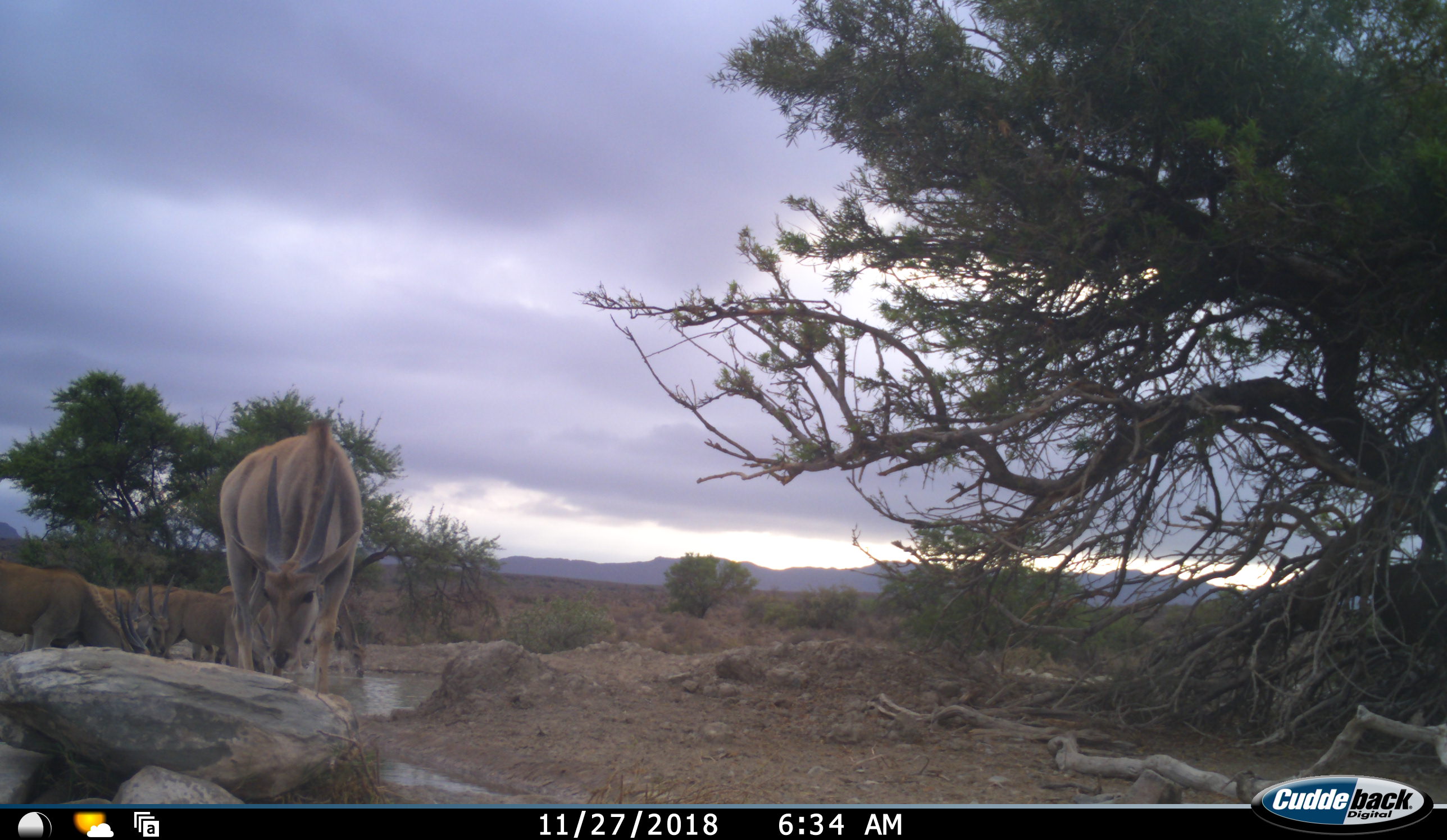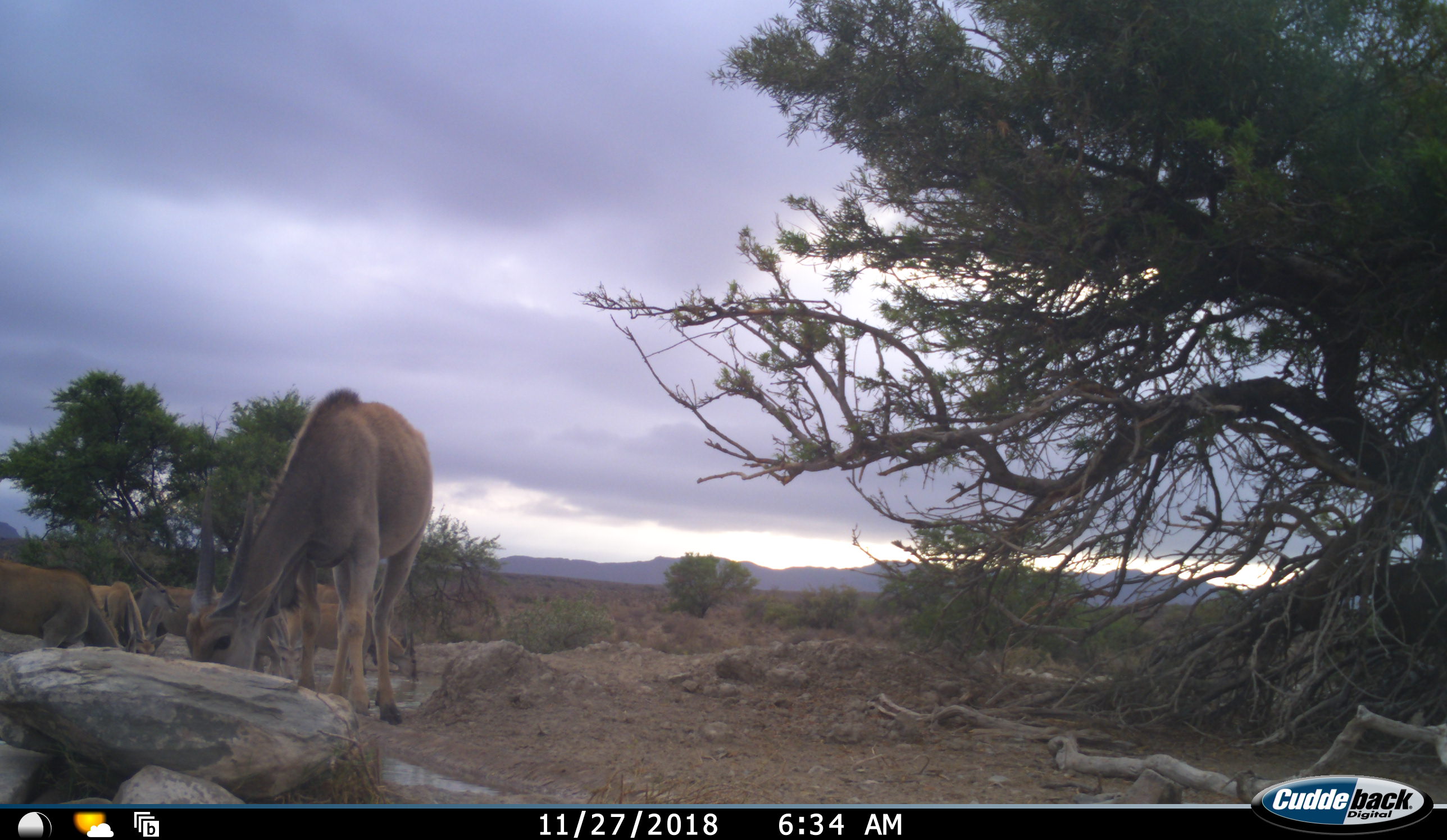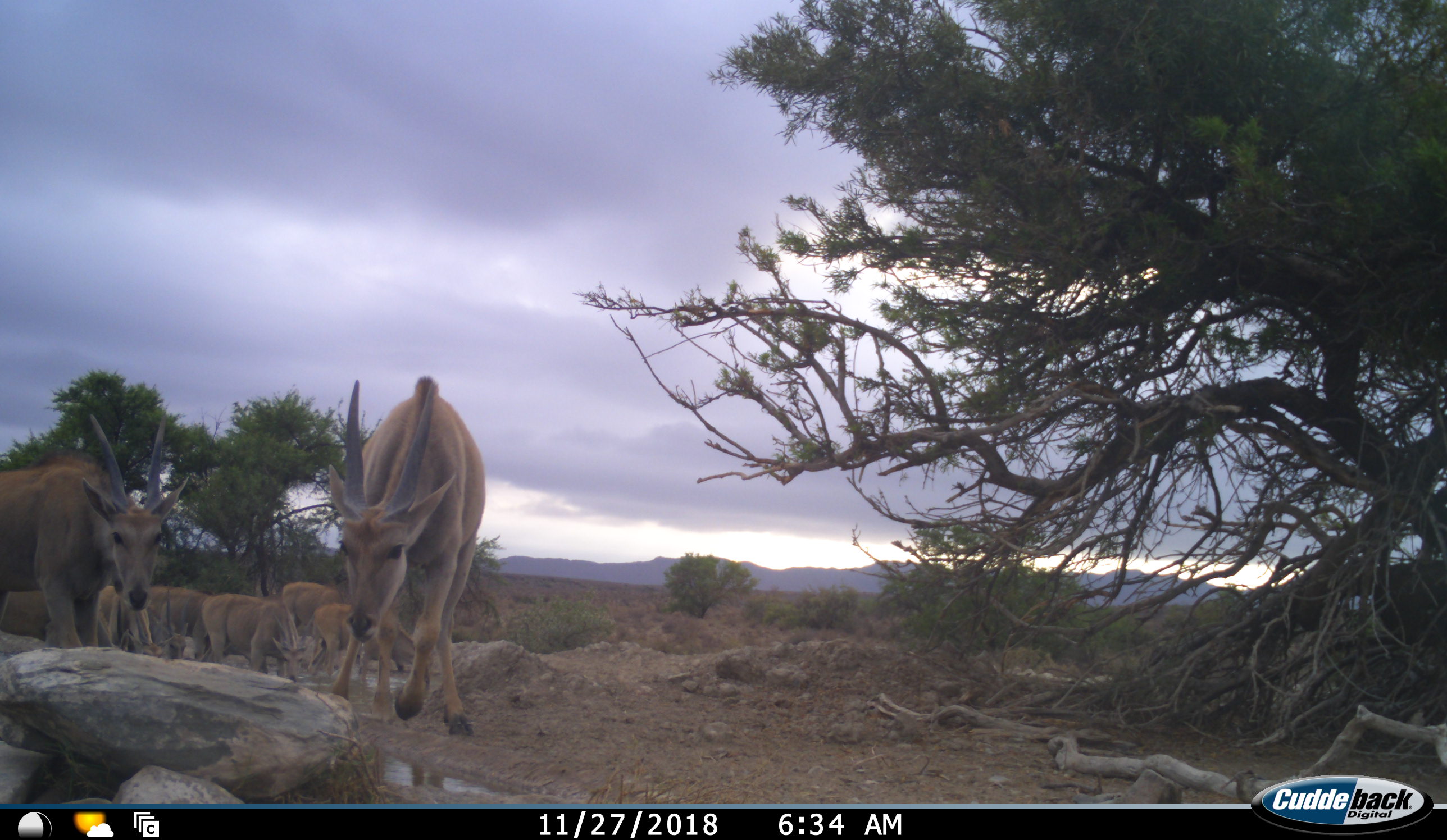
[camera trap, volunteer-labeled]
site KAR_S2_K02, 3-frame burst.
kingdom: Animalia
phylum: Chordata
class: Mammalia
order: Artiodactyla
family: Bovidae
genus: Tragelaphus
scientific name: Tragelaphus oryx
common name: eland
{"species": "eland (Tragelaphus oryx)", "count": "8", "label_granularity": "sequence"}